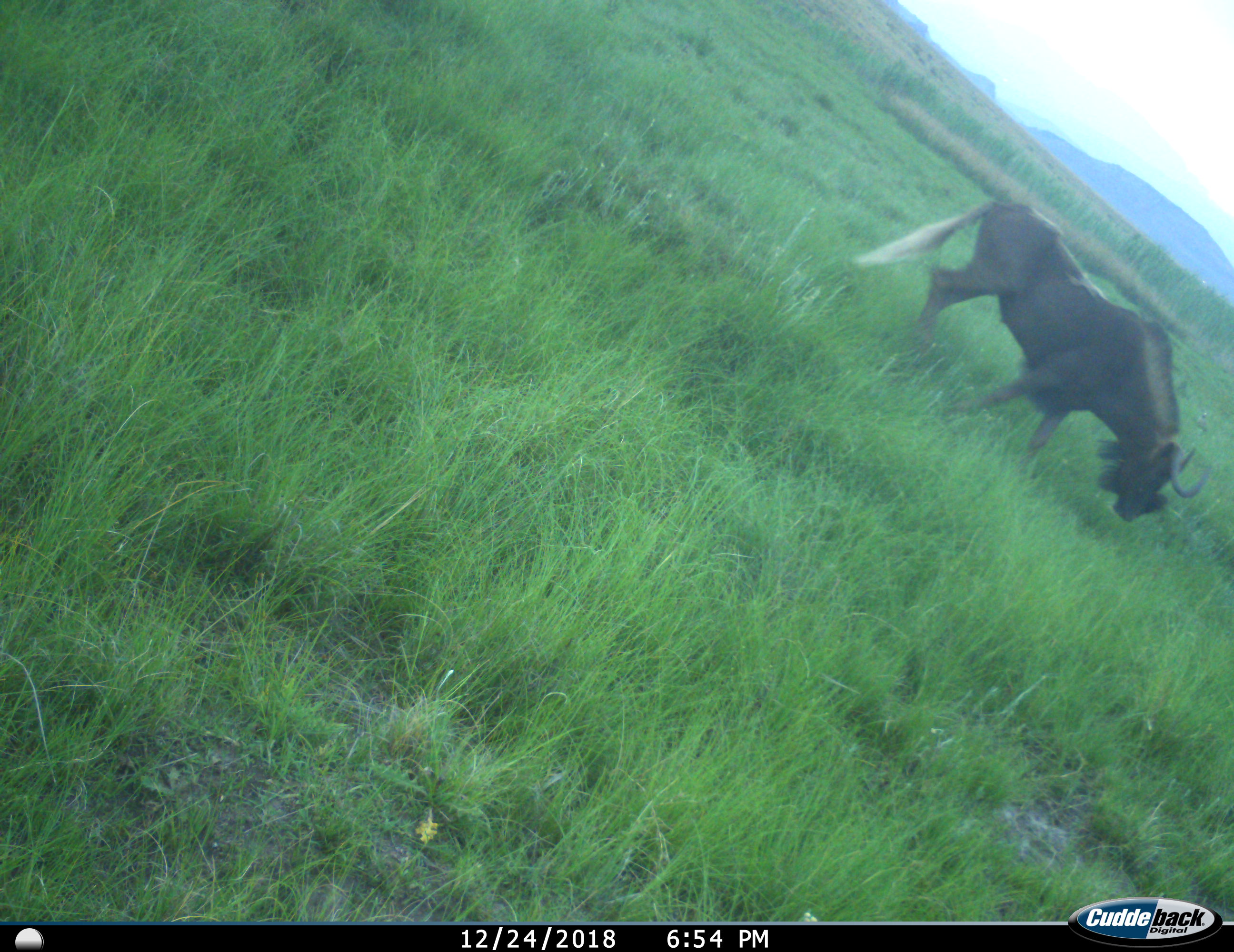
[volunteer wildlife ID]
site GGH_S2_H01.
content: unidentified animal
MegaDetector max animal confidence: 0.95